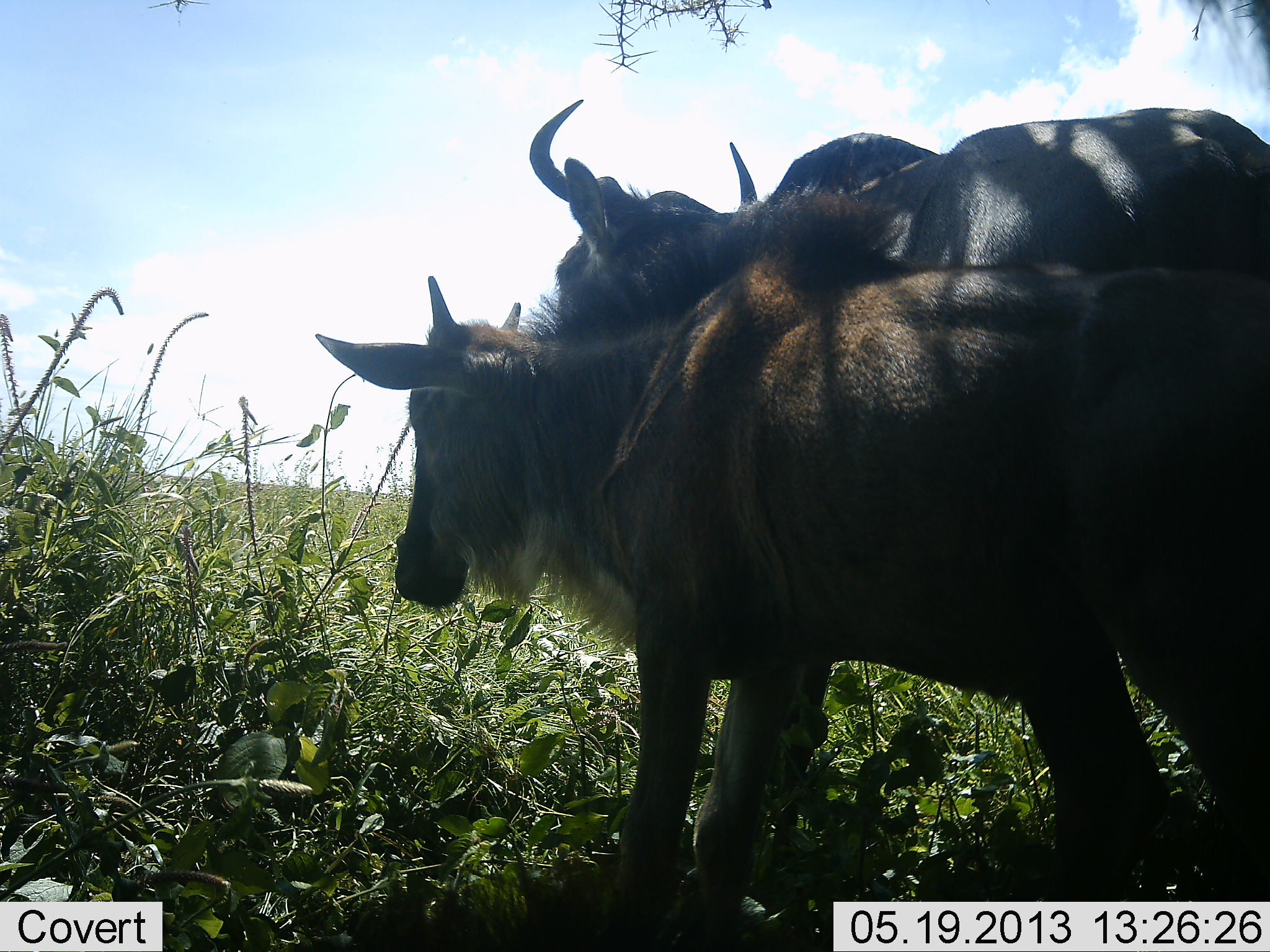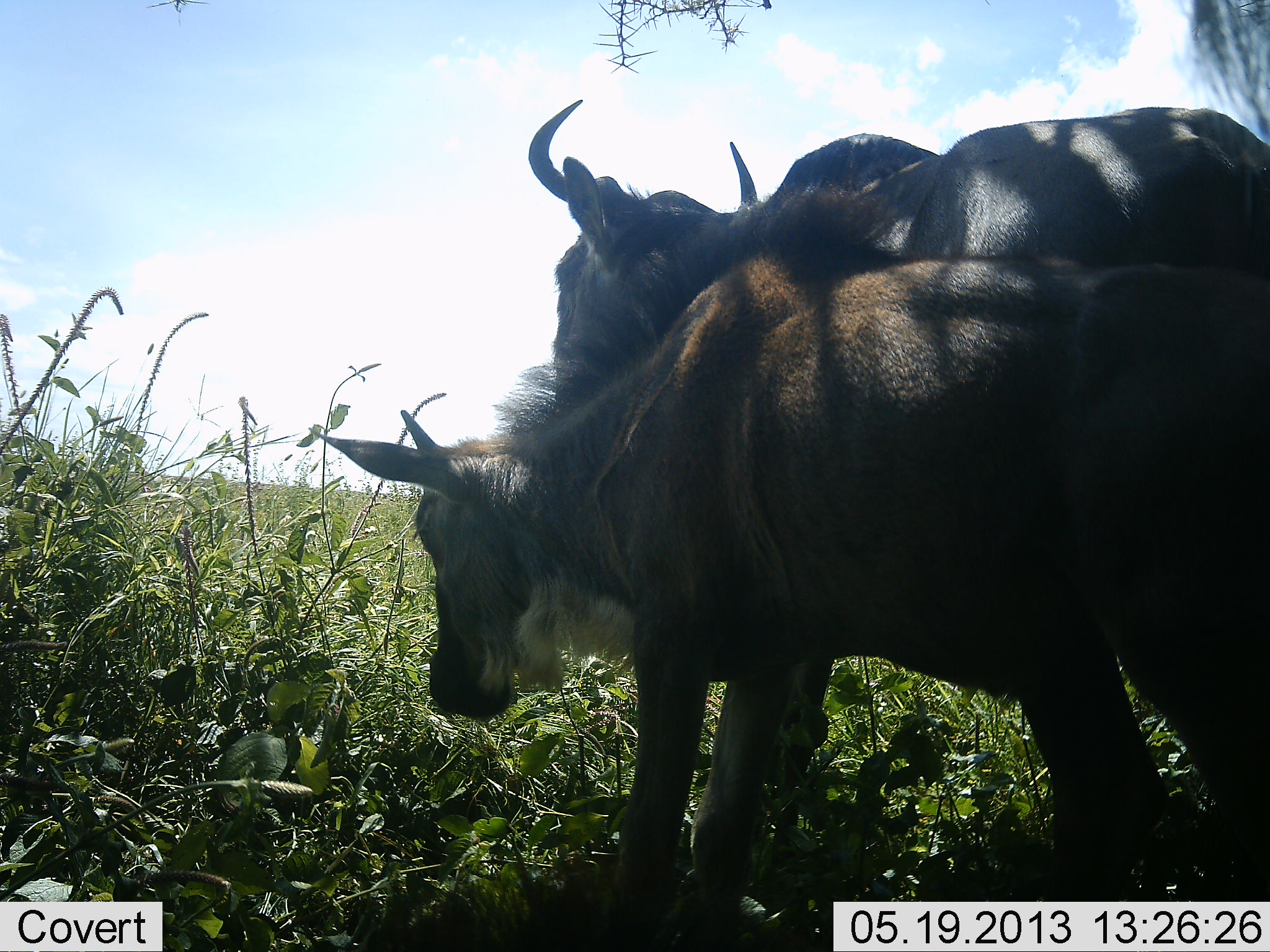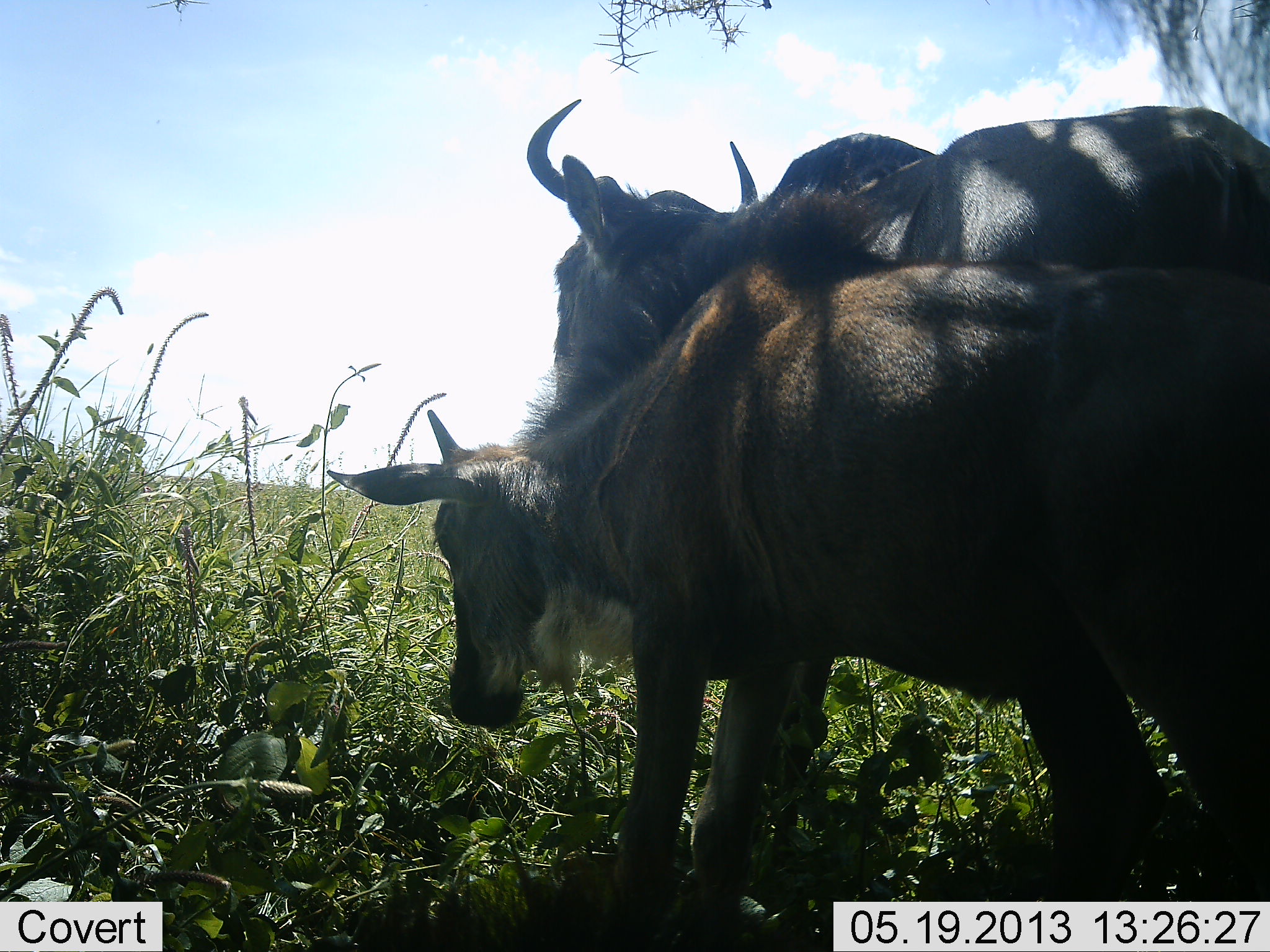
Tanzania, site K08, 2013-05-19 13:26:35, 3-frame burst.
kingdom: Animalia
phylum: Chordata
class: Mammalia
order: Artiodactyla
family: Bovidae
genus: Connochaetes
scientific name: Connochaetes taurinus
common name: blue wildebeest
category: wildebeest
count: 2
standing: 79%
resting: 4%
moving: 4%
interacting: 11%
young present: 54%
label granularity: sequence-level